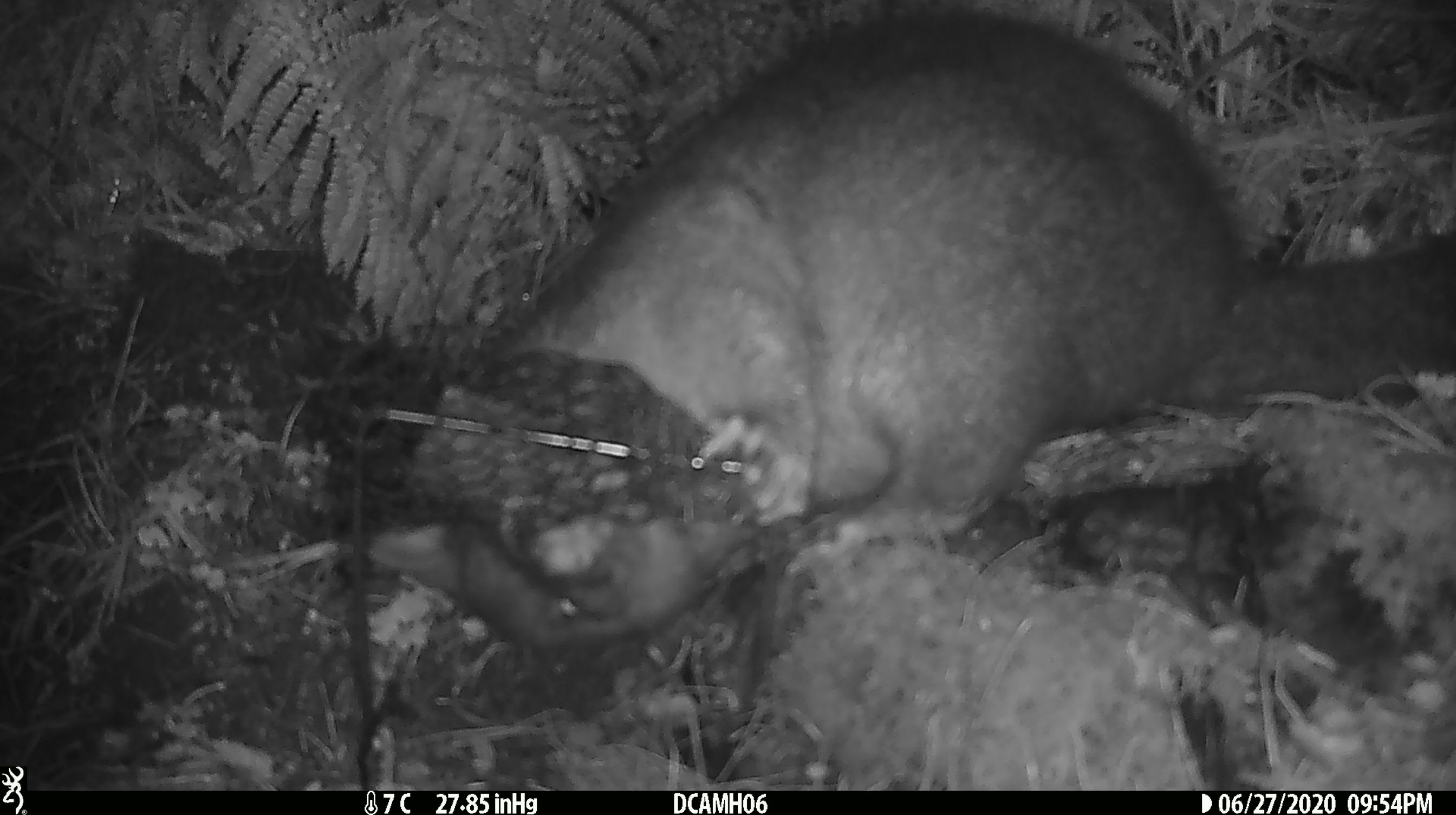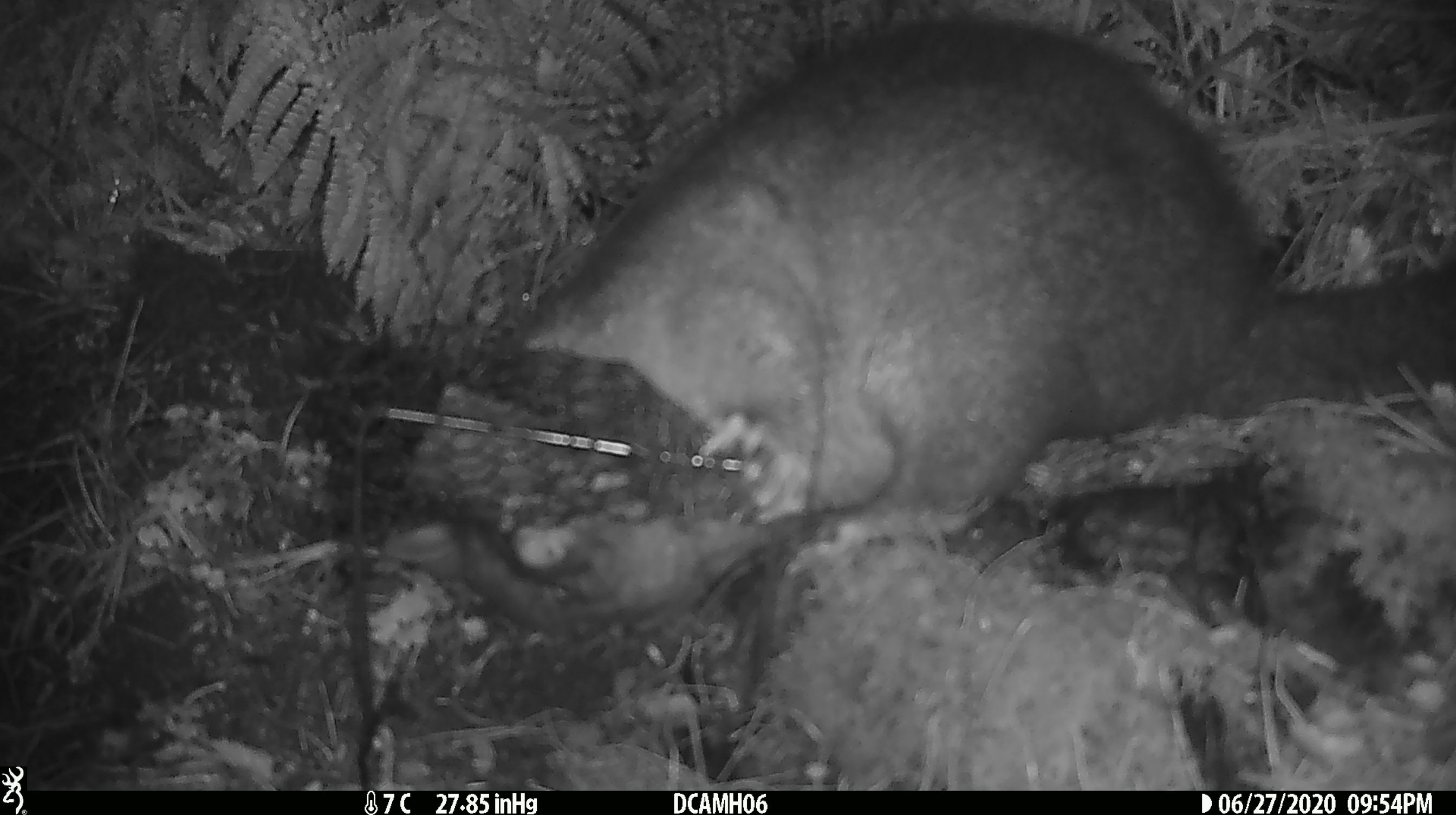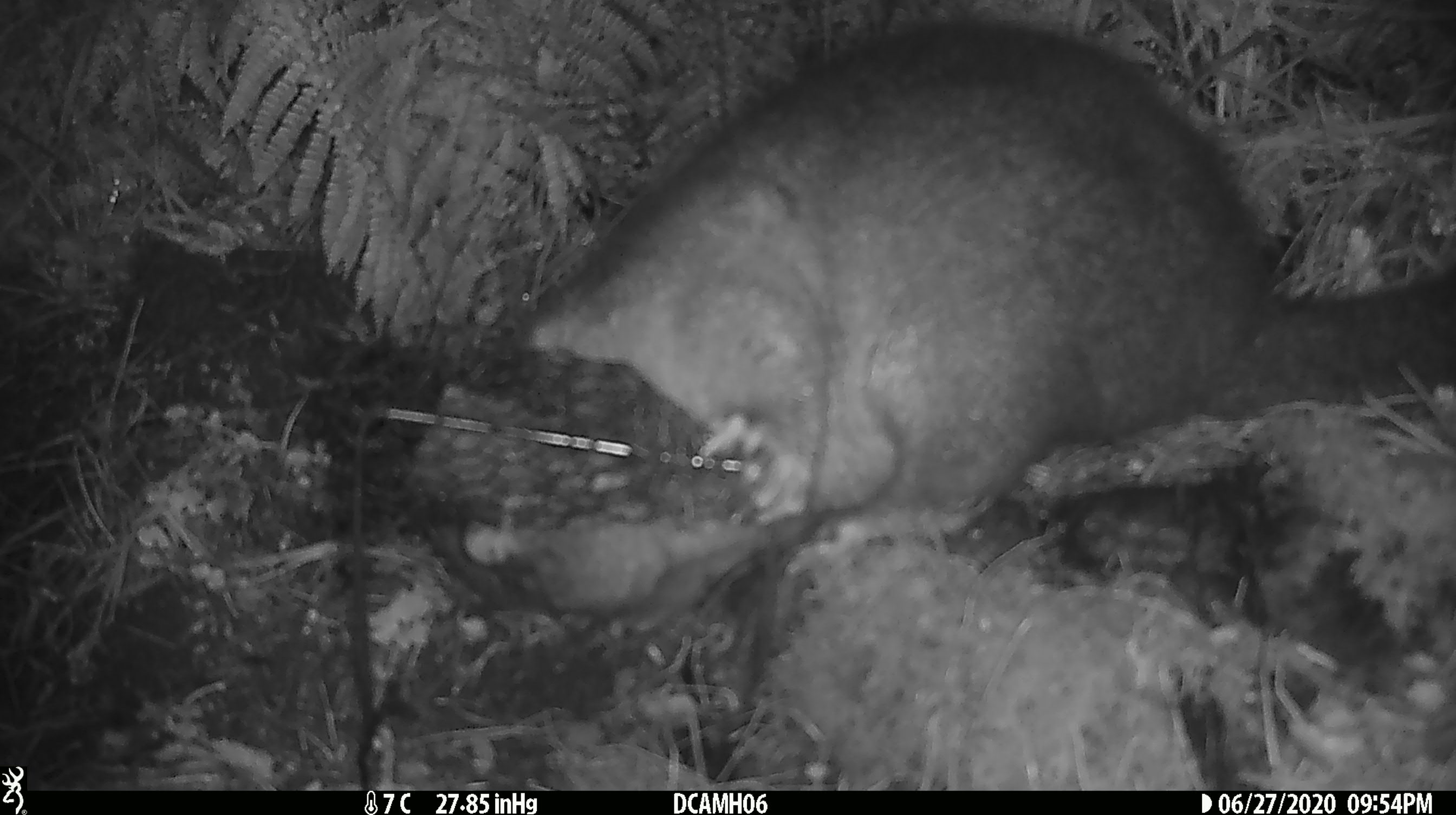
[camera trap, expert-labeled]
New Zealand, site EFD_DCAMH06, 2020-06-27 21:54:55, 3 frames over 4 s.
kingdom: Animalia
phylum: Chordata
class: Mammalia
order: Diprotodontia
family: Phalangeridae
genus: Trichosurus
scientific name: Trichosurus vulpecula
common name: common brushtail possum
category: possum